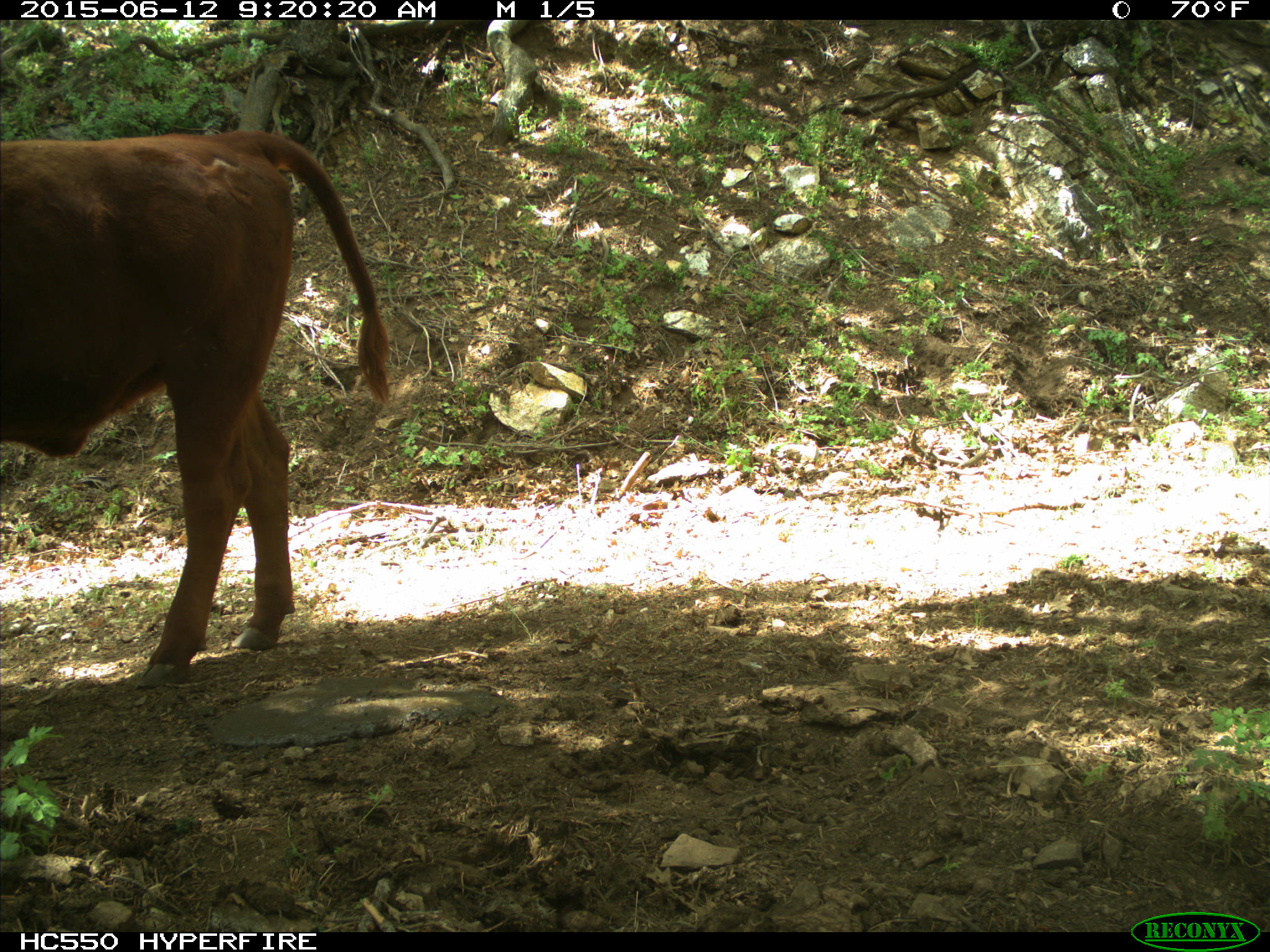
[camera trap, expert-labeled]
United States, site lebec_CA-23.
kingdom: Animalia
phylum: Chordata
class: Mammalia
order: Artiodactyla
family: Bovidae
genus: Bos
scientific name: Bos taurus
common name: domestic cow